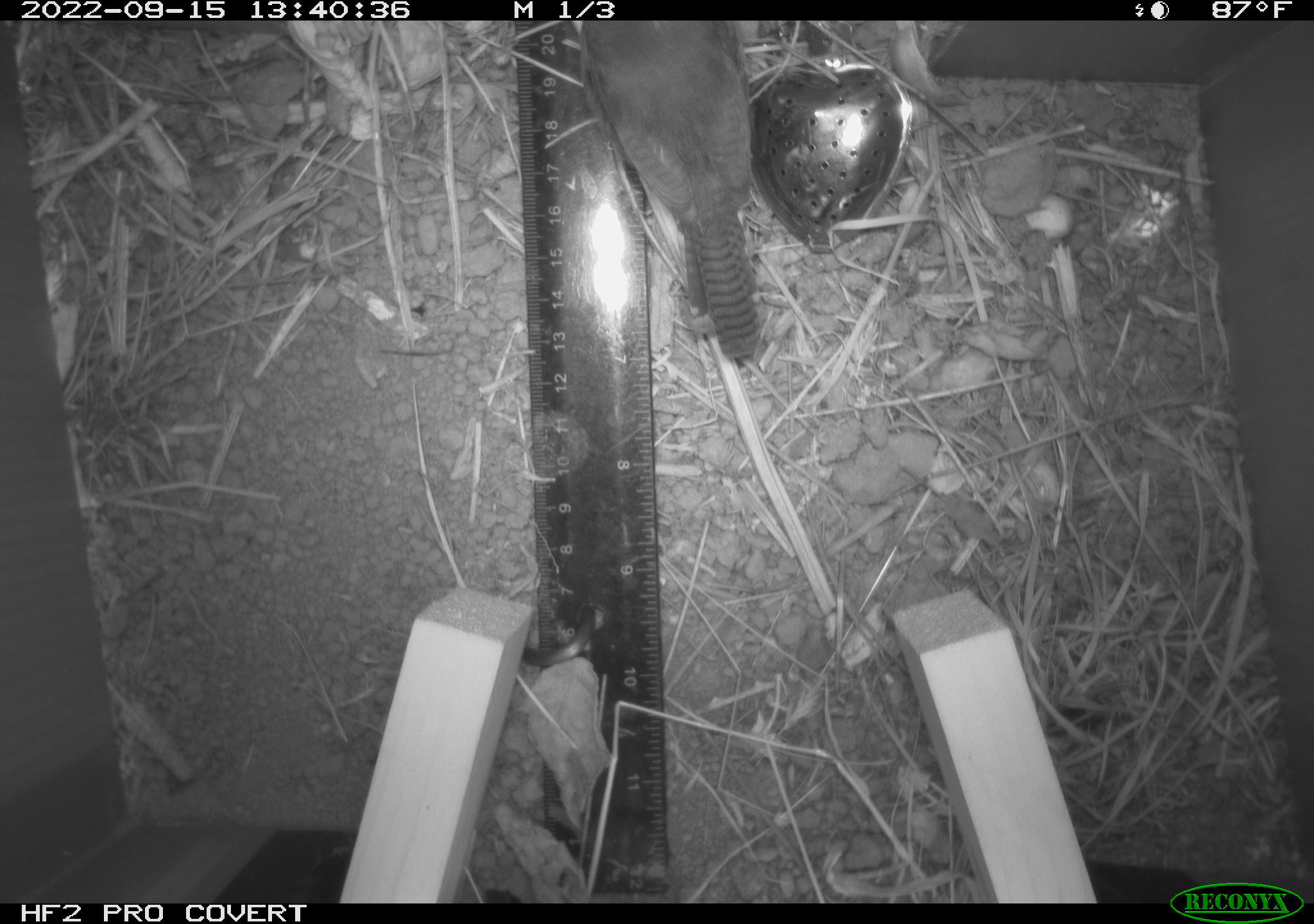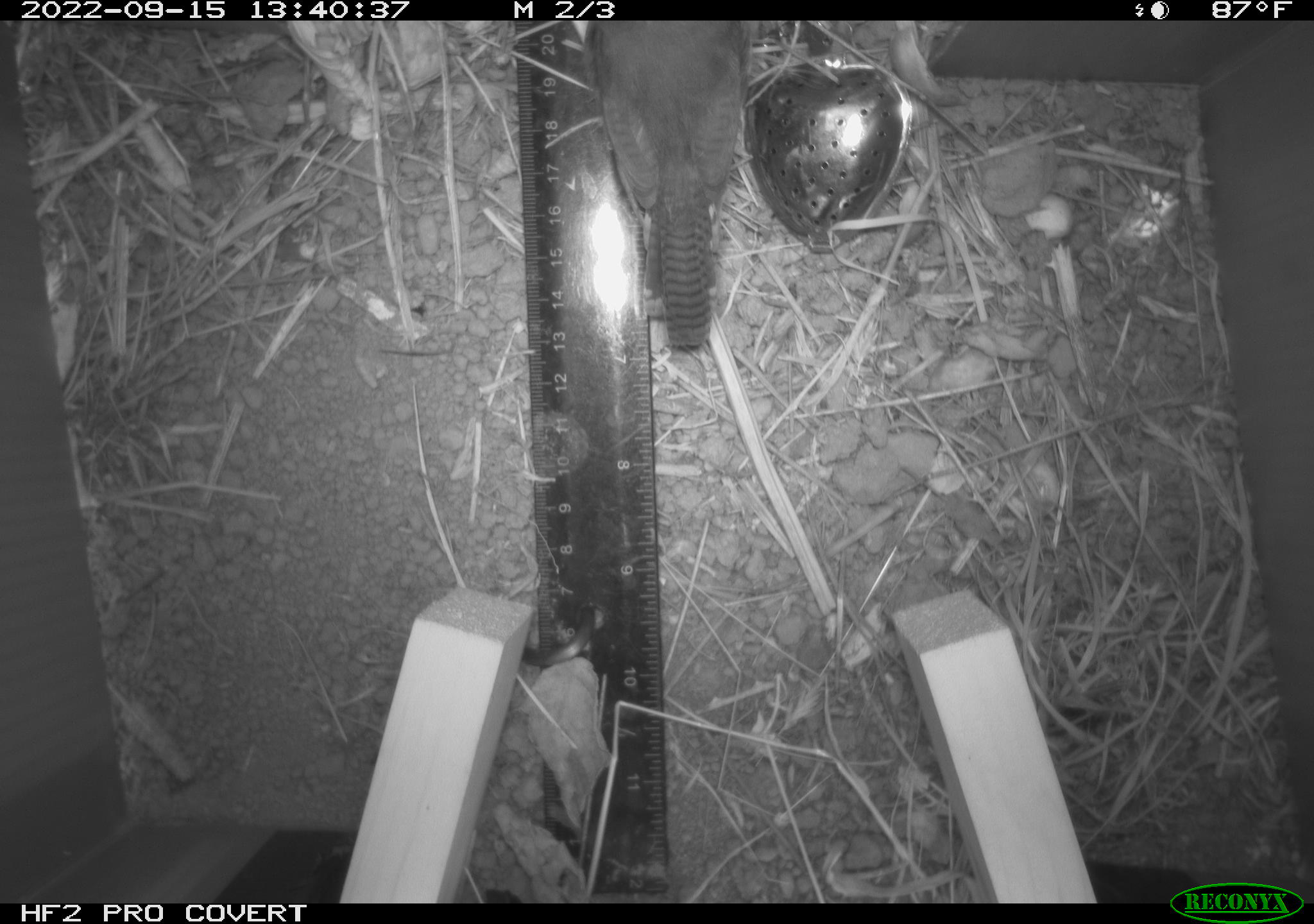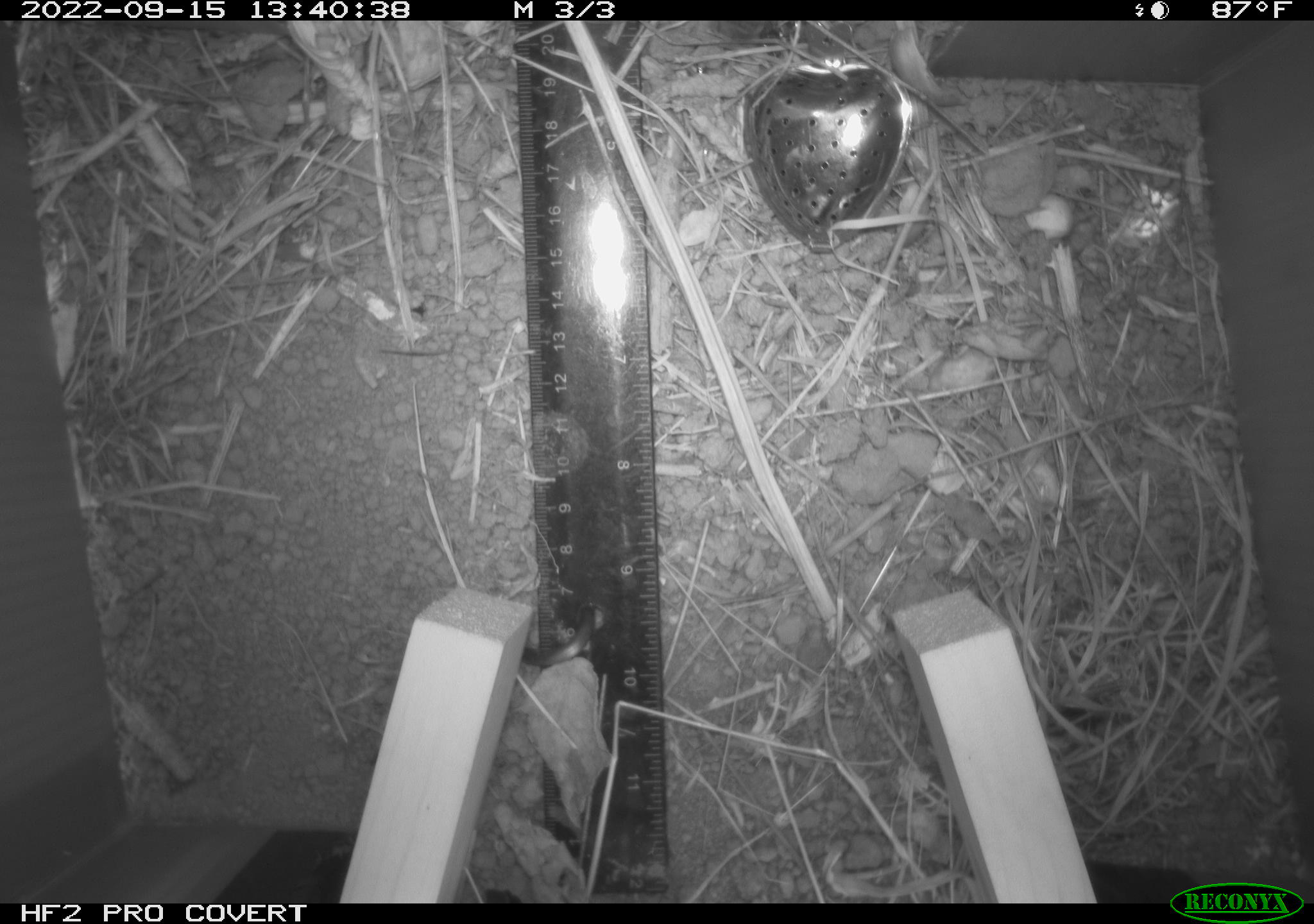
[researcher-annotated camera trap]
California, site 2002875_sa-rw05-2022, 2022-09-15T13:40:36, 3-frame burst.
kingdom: Animalia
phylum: Chordata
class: Aves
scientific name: Aves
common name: bird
Bird (Aves).